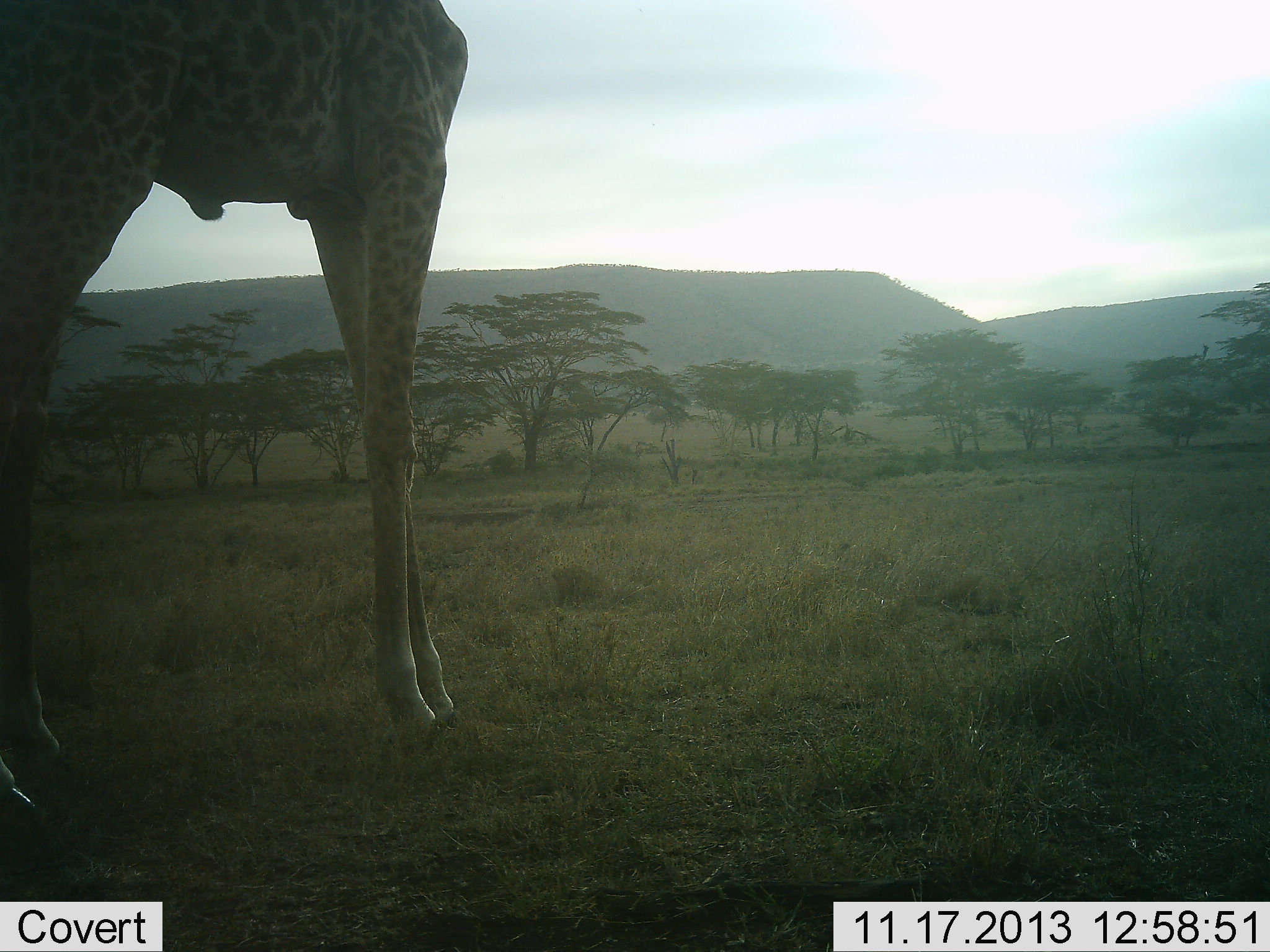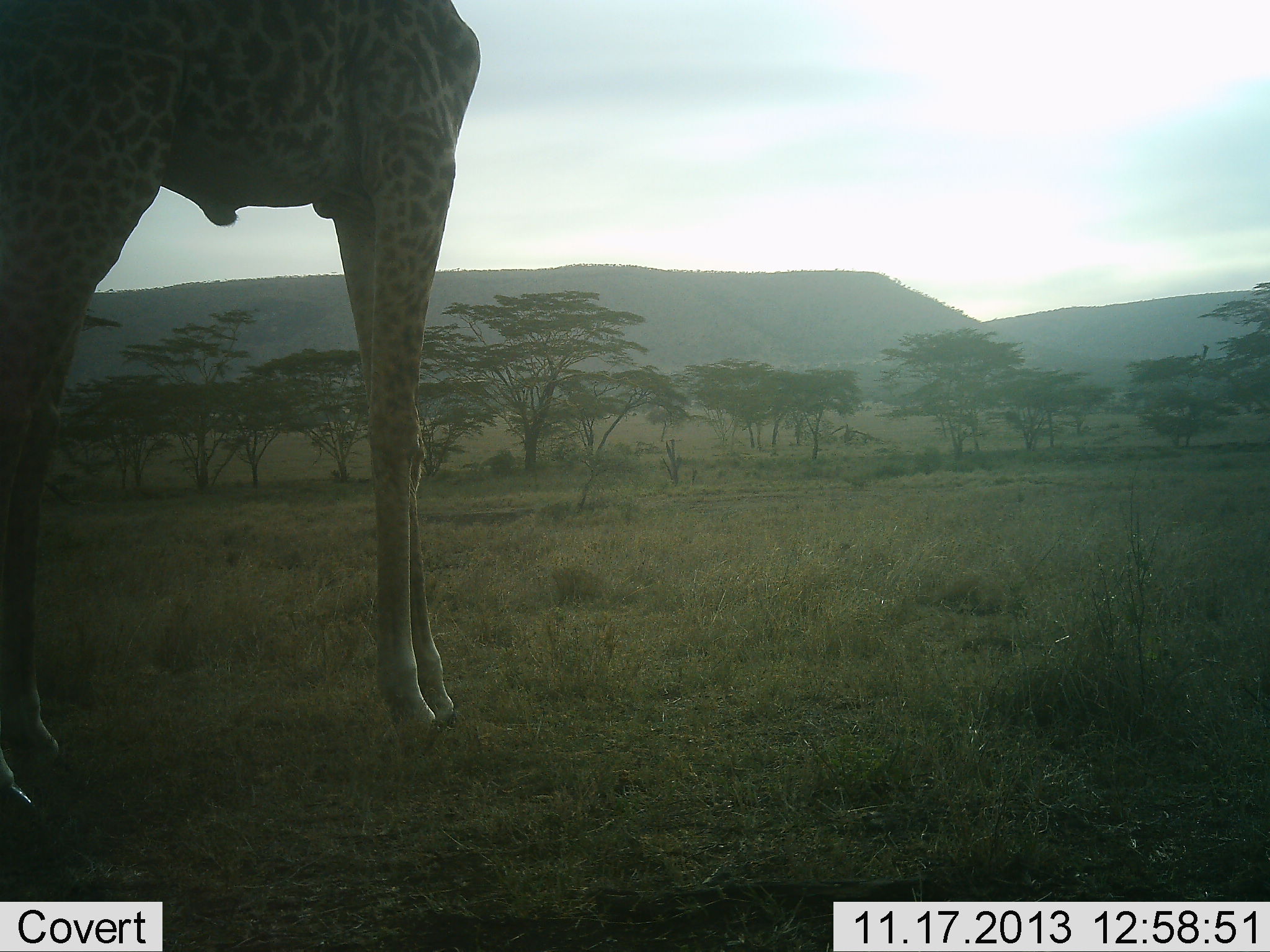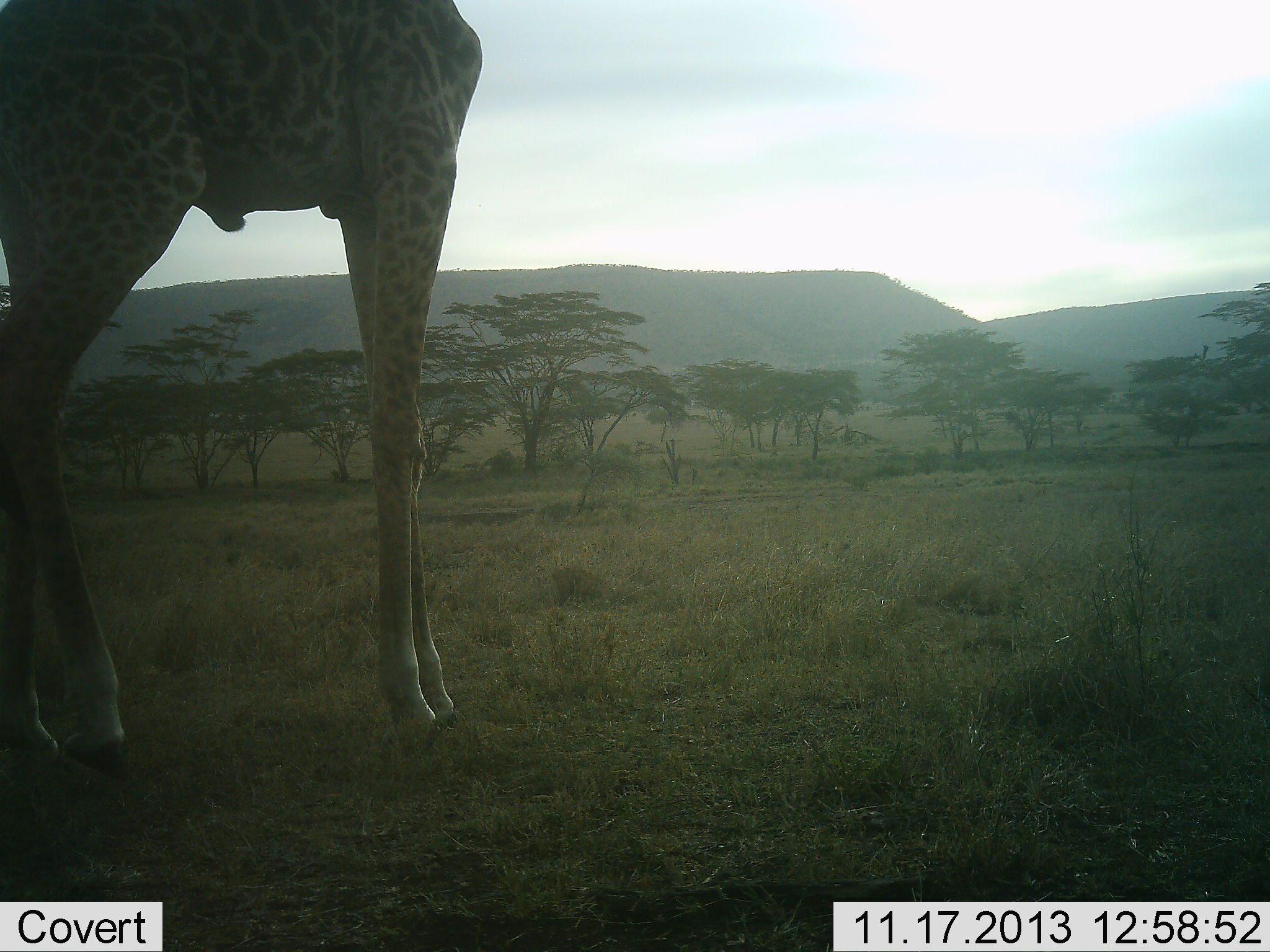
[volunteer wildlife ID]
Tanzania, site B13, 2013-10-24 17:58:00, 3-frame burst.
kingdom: Animalia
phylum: Chordata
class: Mammalia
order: Artiodactyla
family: Giraffidae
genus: Giraffa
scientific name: Giraffa camelopardalis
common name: giraffe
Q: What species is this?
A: Giraffe (Giraffa camelopardalis).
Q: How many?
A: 1.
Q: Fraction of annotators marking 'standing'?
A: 100%.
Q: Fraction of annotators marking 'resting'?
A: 0%.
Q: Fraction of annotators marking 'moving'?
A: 7%.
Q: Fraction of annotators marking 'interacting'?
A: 0%.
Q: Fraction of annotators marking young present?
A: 0%.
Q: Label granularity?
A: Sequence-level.